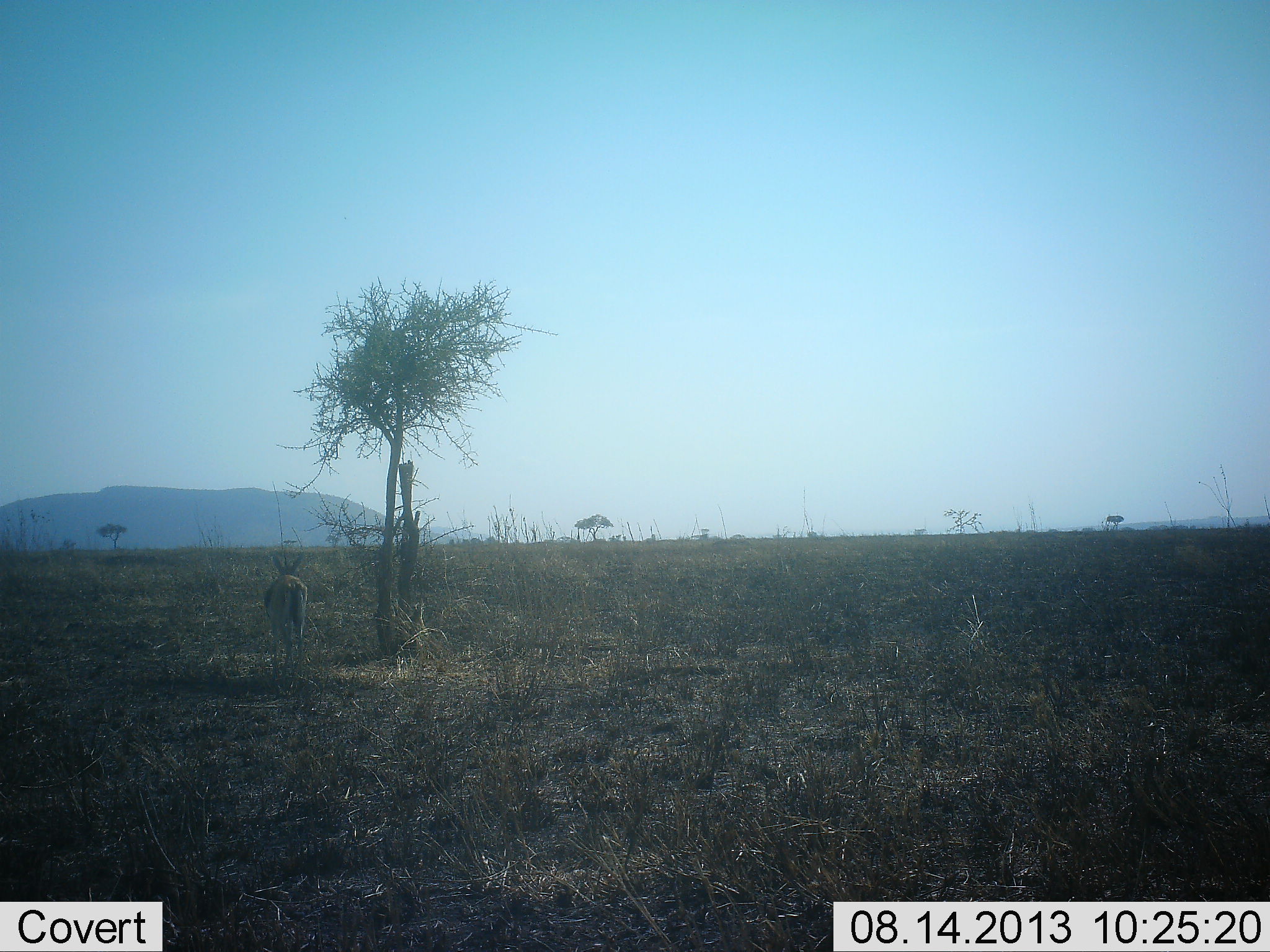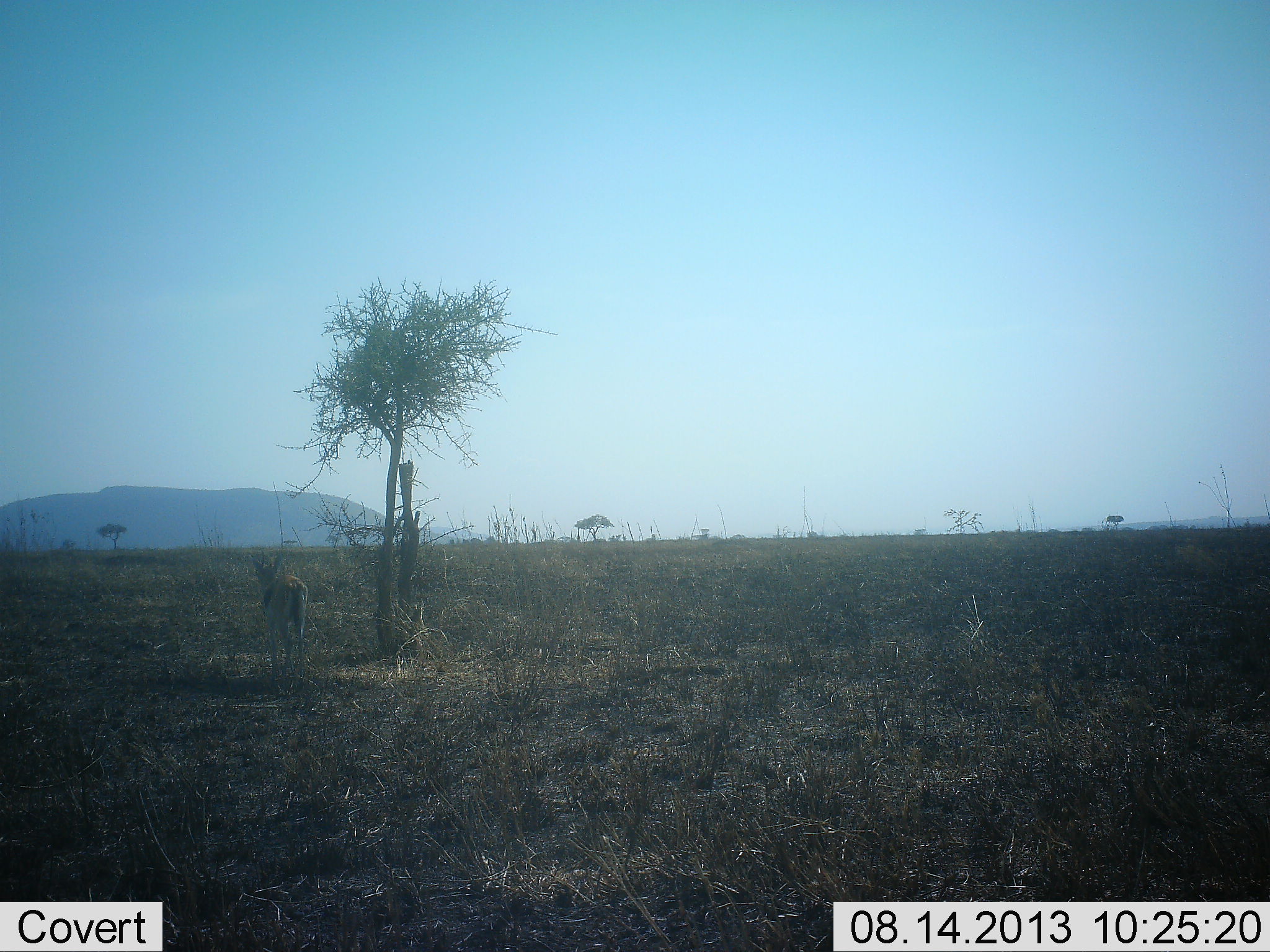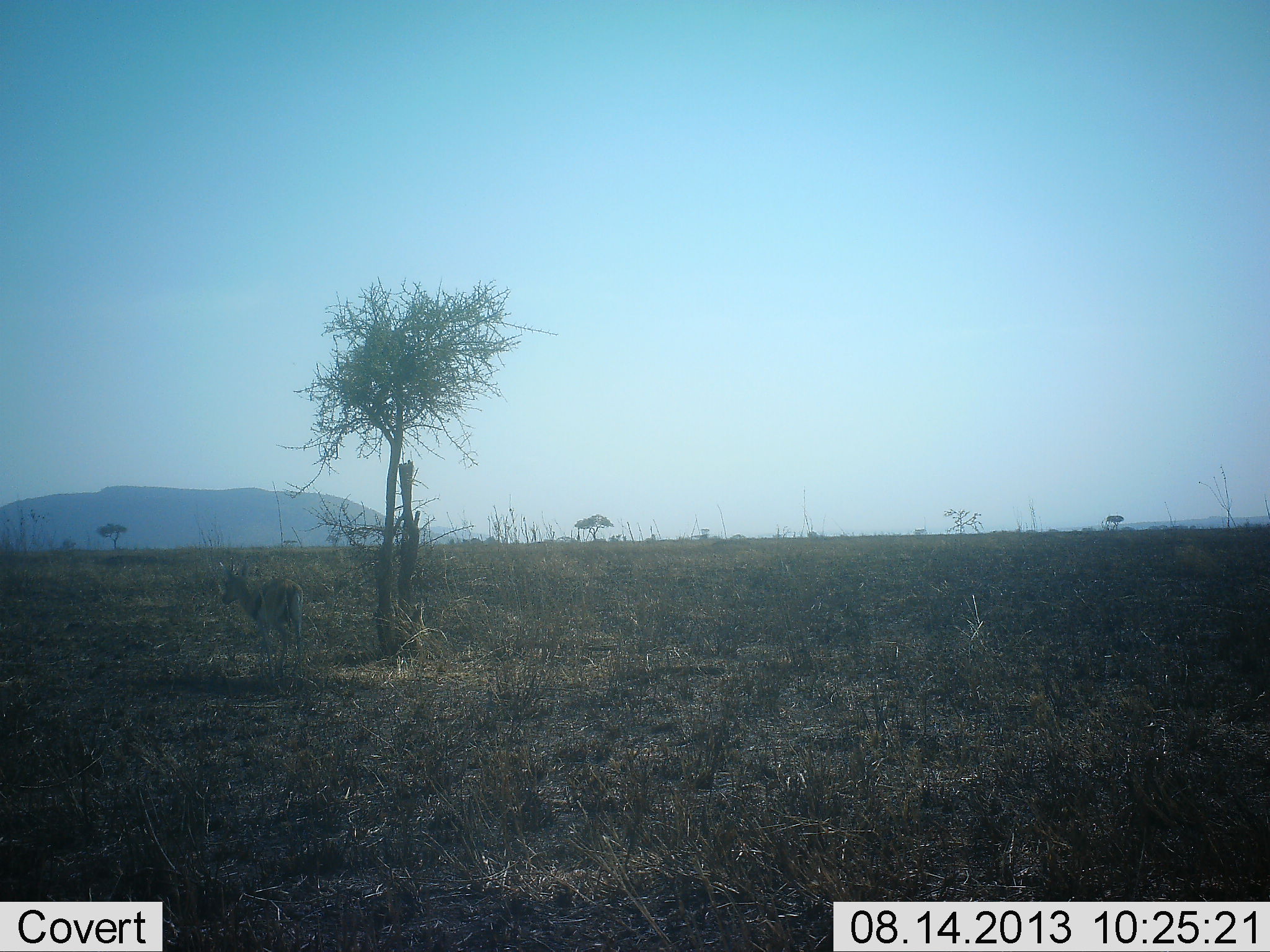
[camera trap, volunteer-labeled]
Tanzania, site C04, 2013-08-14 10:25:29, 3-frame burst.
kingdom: Animalia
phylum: Chordata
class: Mammalia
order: Artiodactyla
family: Bovidae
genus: Eudorcas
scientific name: Eudorcas thomsonii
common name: thomson's gazelle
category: gazellethomsons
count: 1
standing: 75%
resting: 7%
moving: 18%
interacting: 0%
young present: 0%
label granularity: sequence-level